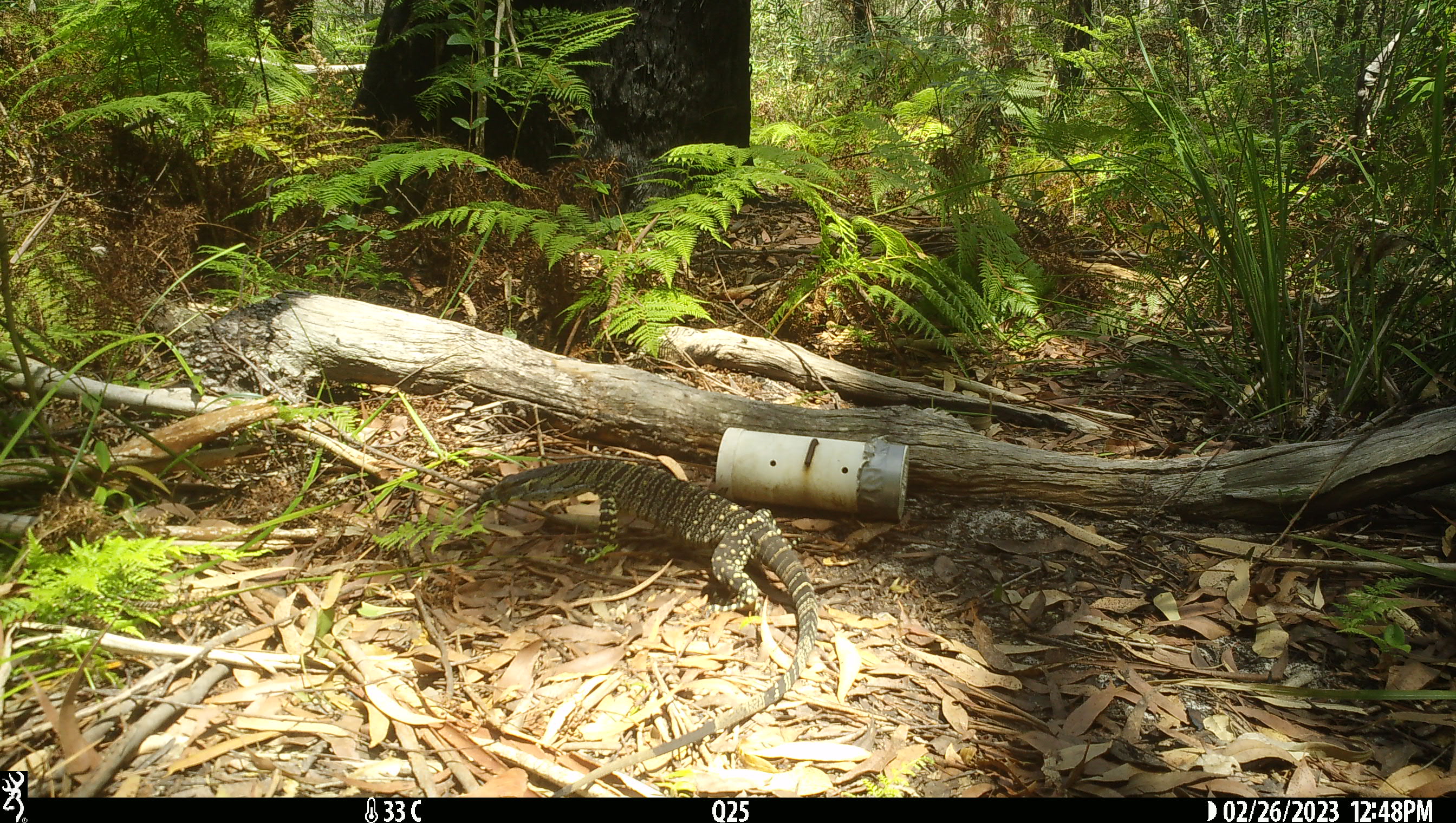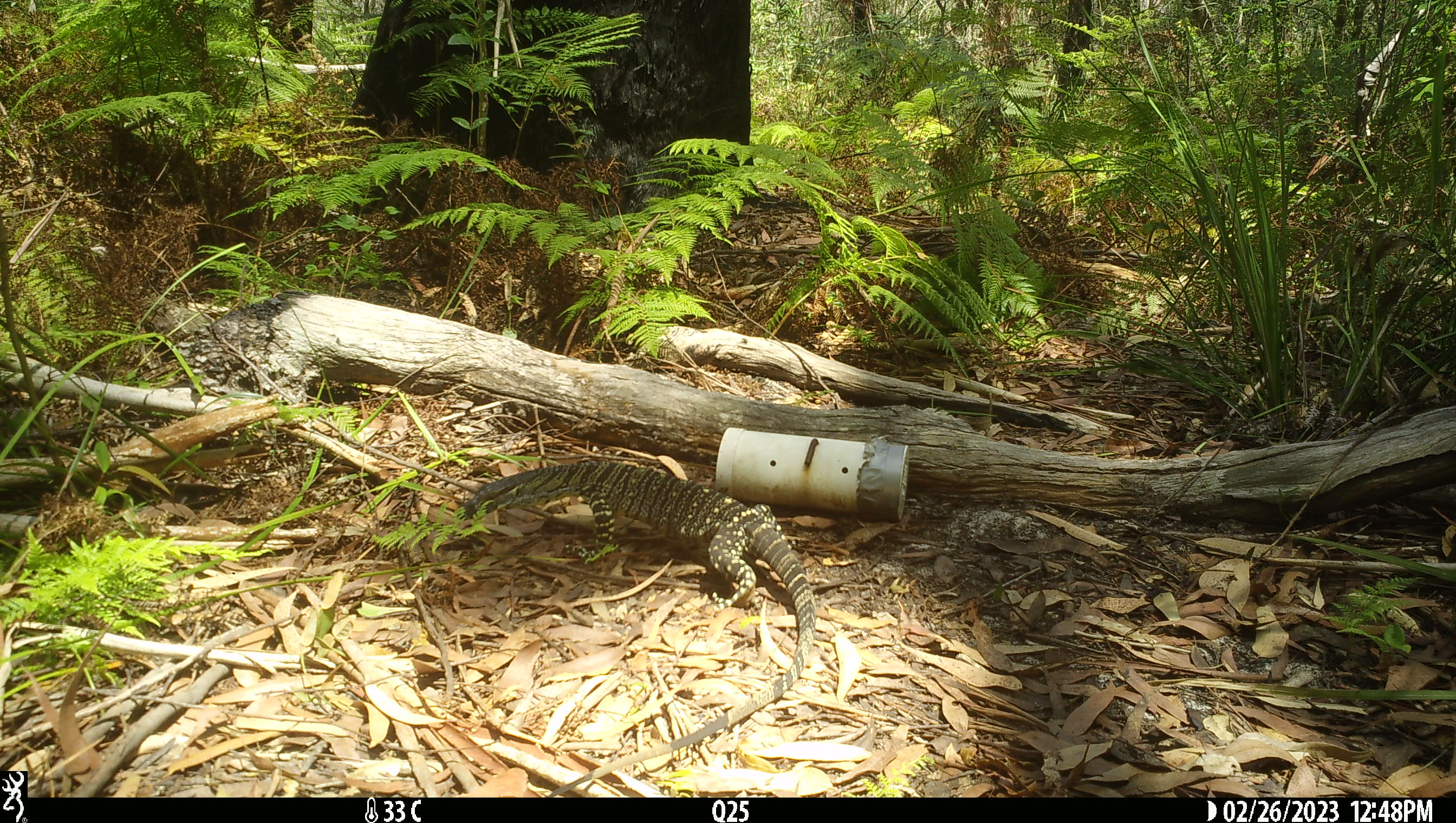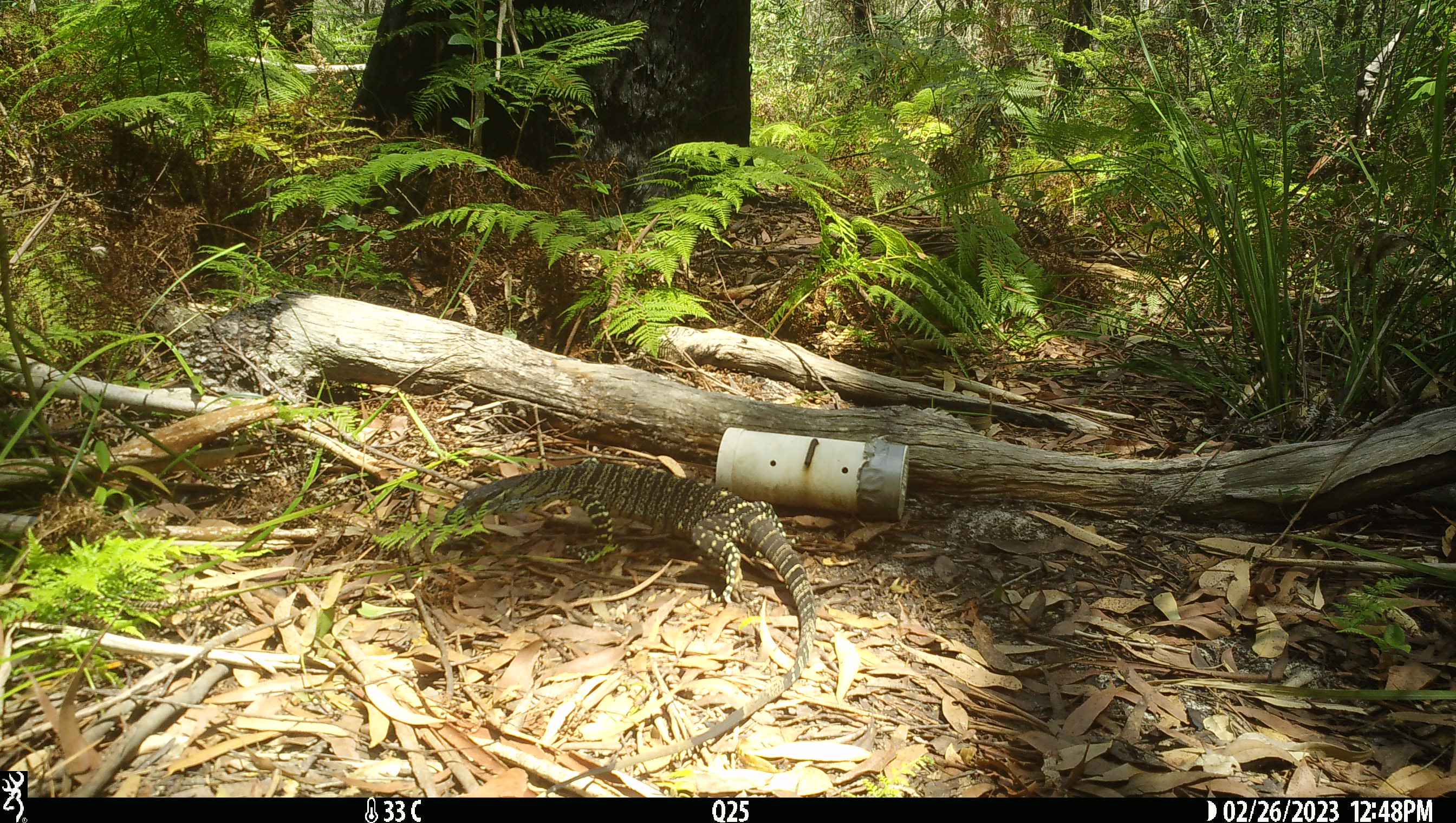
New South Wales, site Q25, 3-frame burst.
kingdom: Animalia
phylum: Chordata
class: Reptilia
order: Squamata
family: Varanidae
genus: Varanus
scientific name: Varanus varius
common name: lace monitor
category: goanna